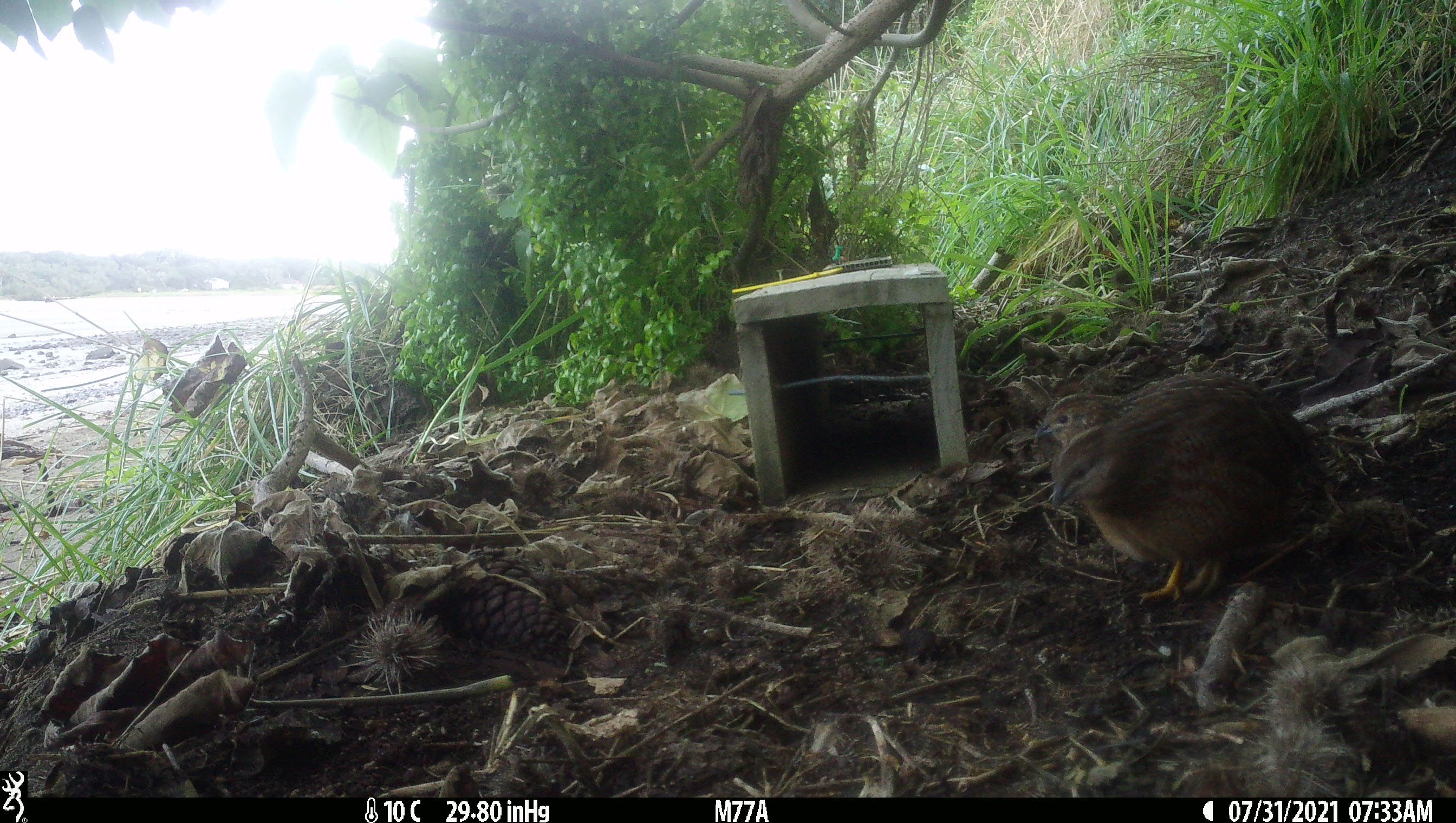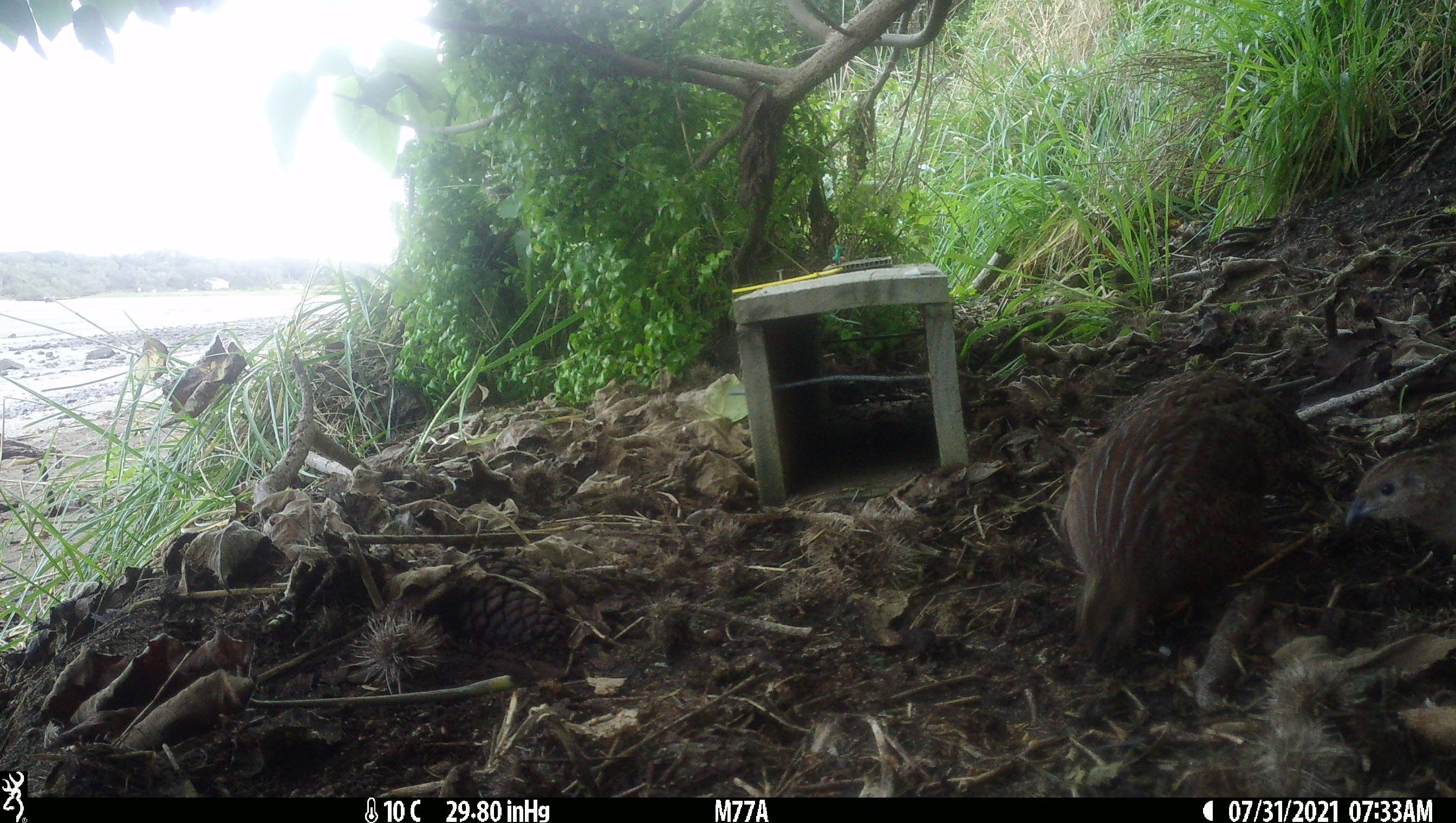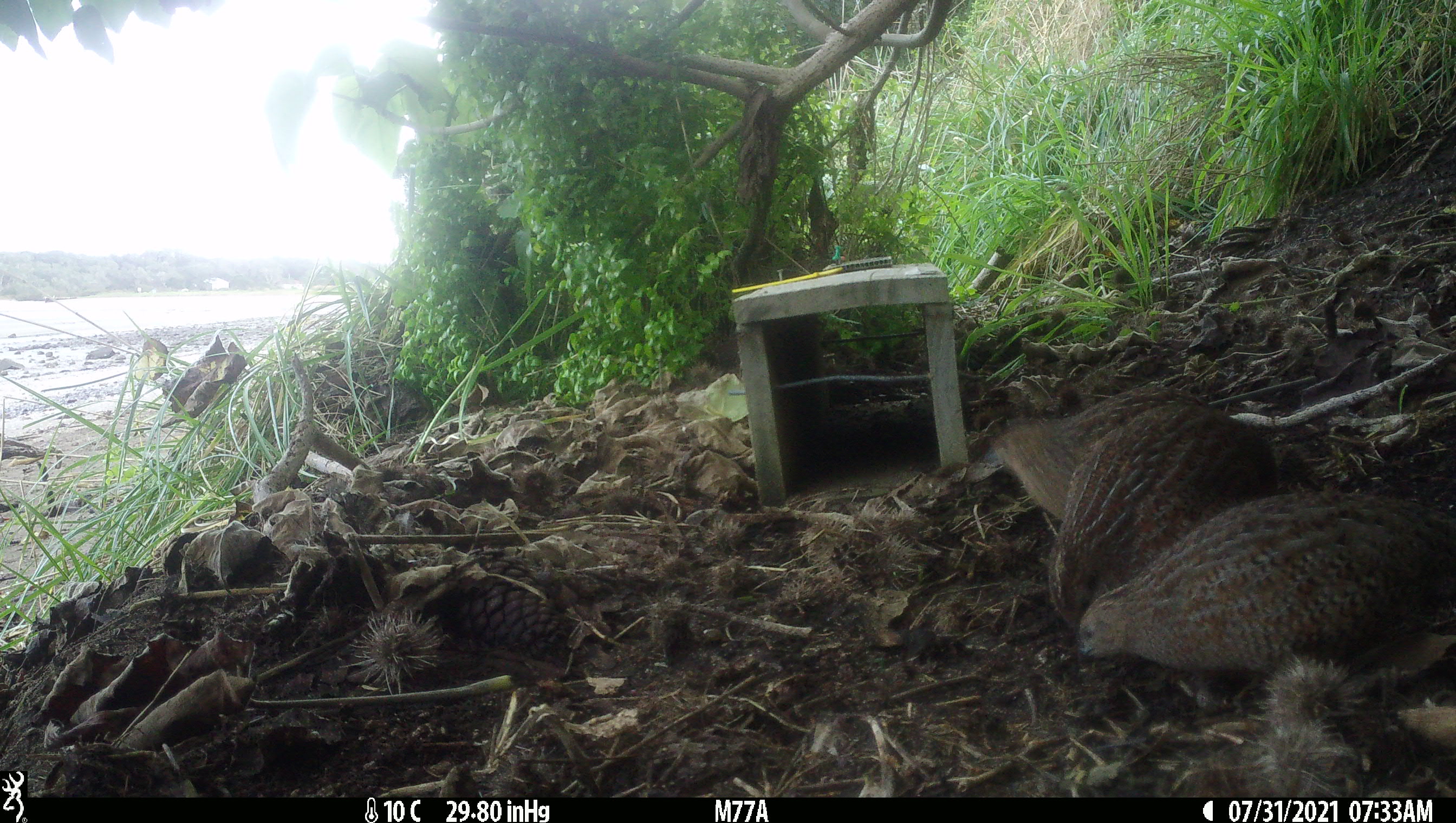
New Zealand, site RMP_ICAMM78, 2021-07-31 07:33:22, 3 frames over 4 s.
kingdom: Animalia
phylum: Chordata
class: Aves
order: Galliformes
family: Phasianidae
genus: Synoicus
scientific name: Synoicus ypsilophorus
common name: brown quail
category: quail brown